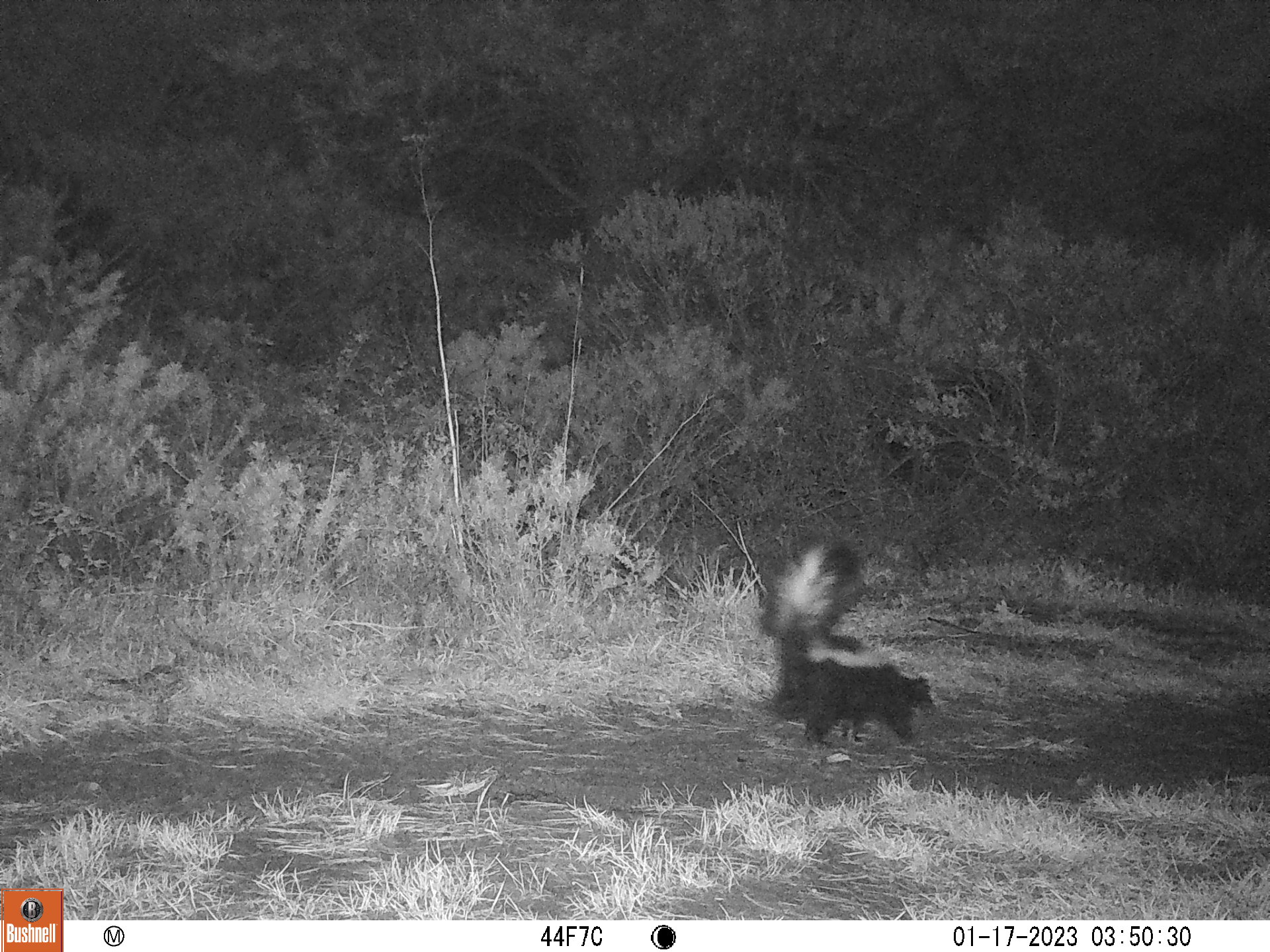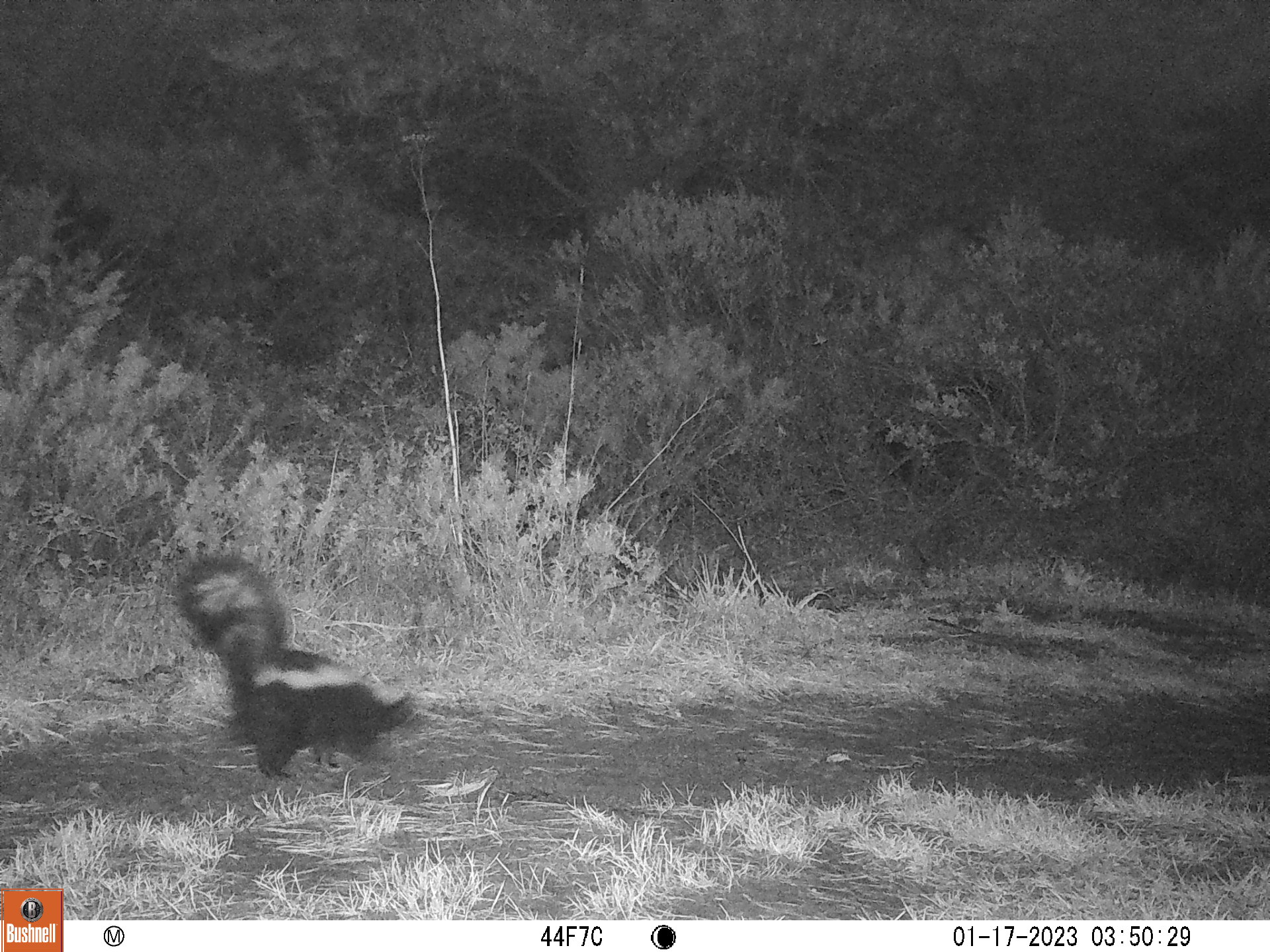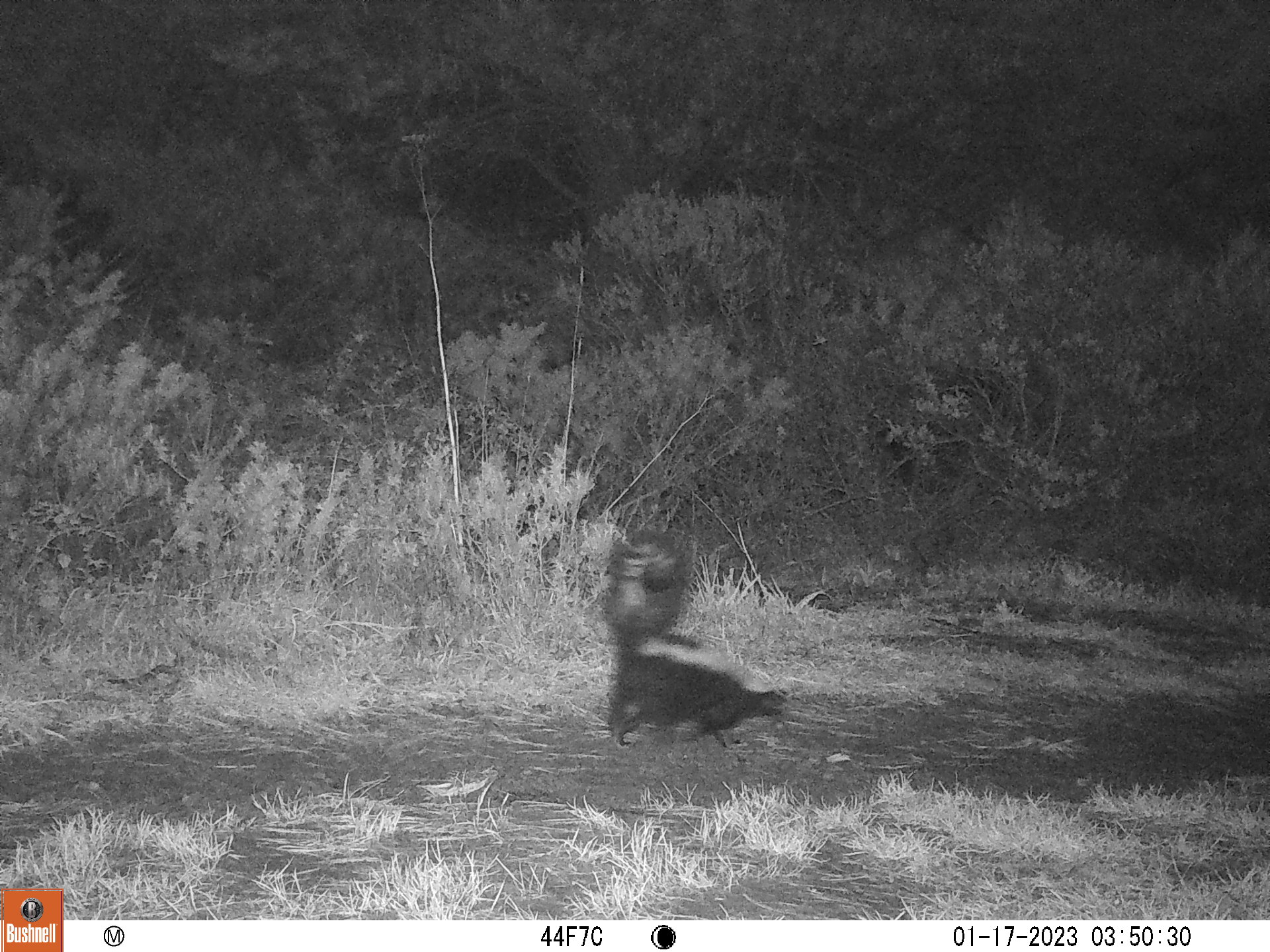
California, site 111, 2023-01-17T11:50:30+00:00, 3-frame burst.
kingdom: Animalia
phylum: Chordata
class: Mammalia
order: Carnivora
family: Mephitidae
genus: Mephitis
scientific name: Mephitis mephitis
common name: striped skunk